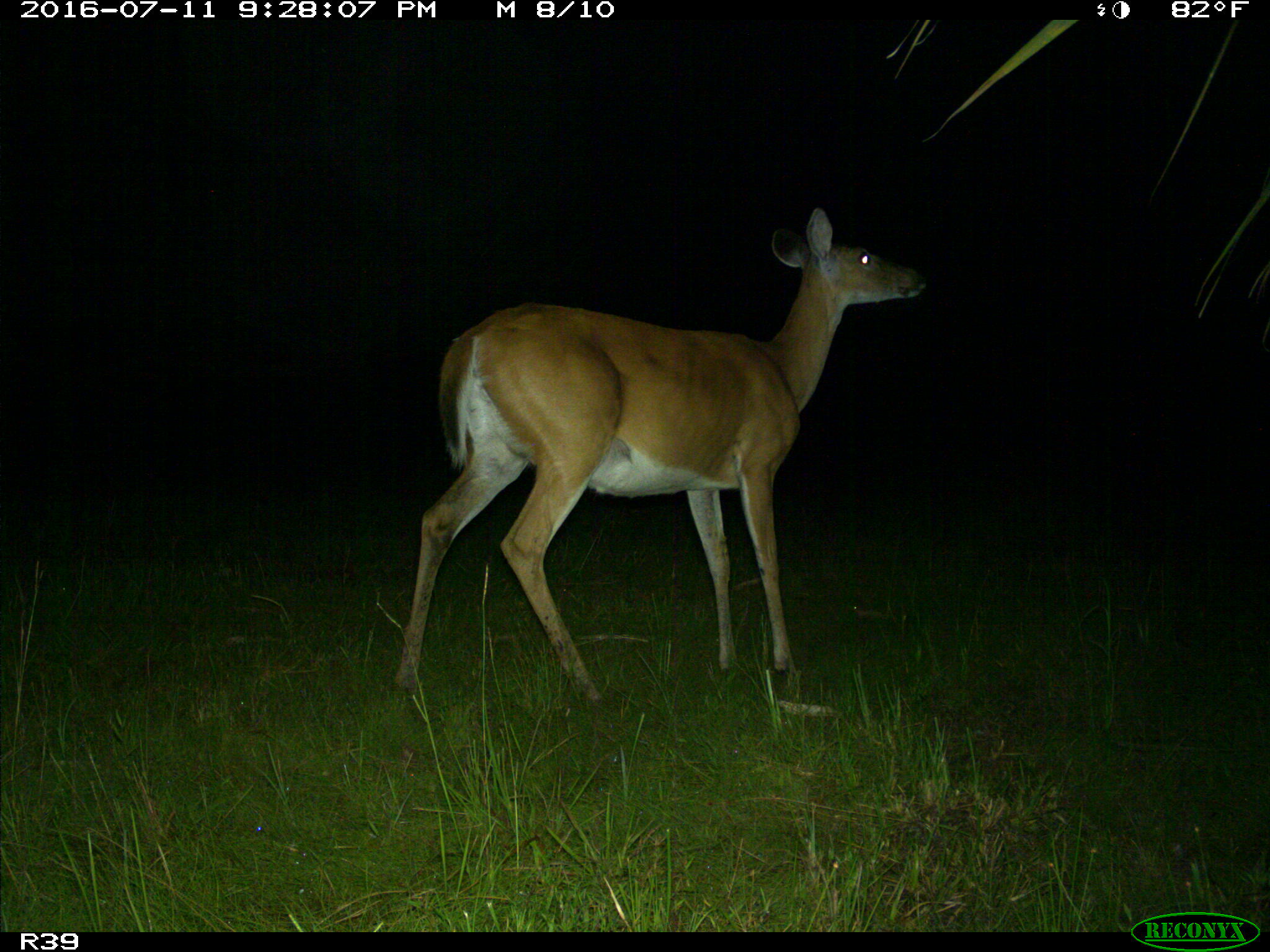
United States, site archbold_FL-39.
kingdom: Animalia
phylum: Chordata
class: Mammalia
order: Artiodactyla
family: Cervidae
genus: Odocoileus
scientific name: Odocoileus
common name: deer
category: unidentified deer